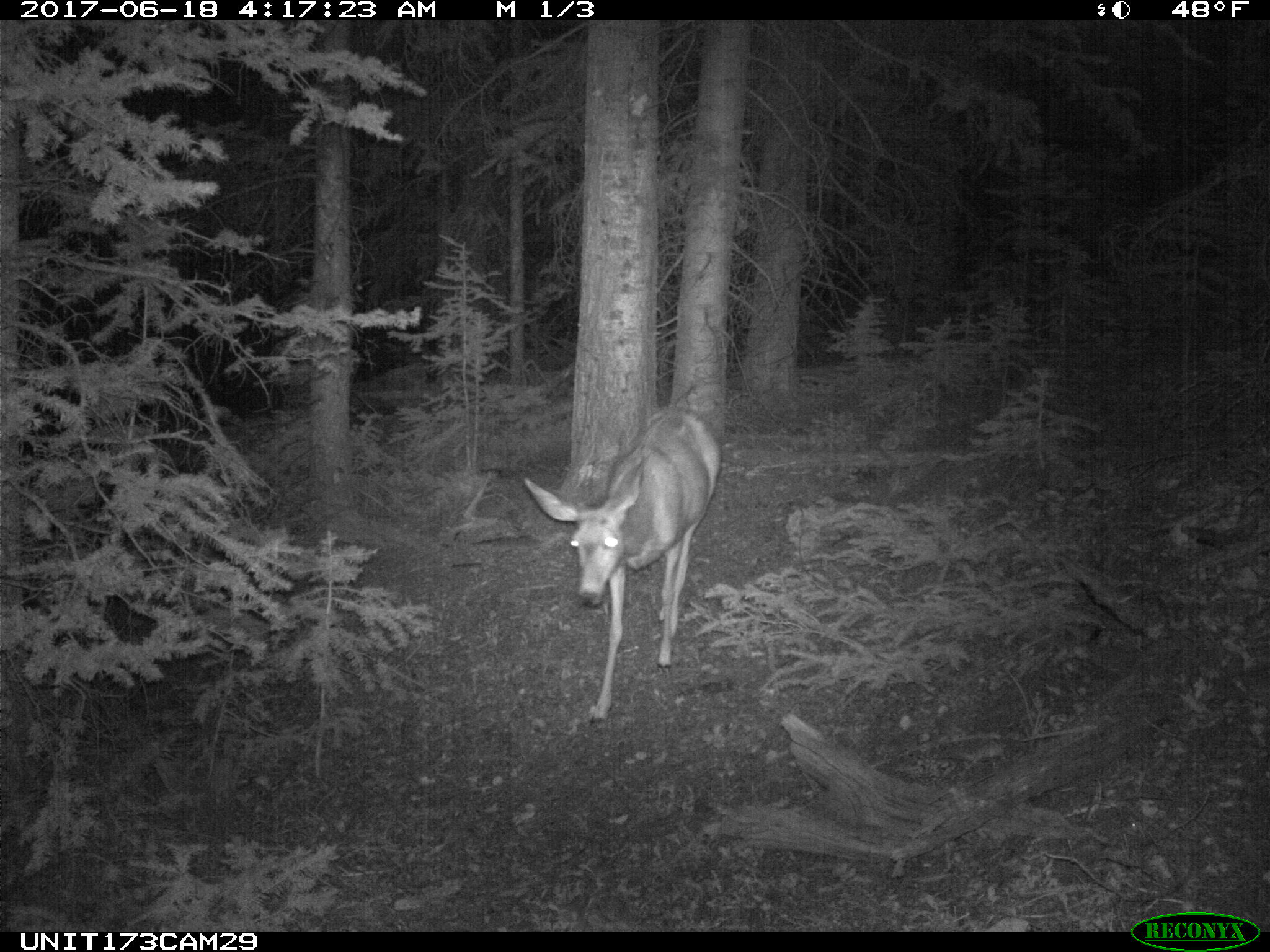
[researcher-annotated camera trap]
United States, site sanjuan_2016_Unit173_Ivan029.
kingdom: Animalia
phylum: Chordata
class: Mammalia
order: Artiodactyla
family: Cervidae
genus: Odocoileus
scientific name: Odocoileus hemionus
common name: mule deer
Odocoileus hemionus (mule deer).